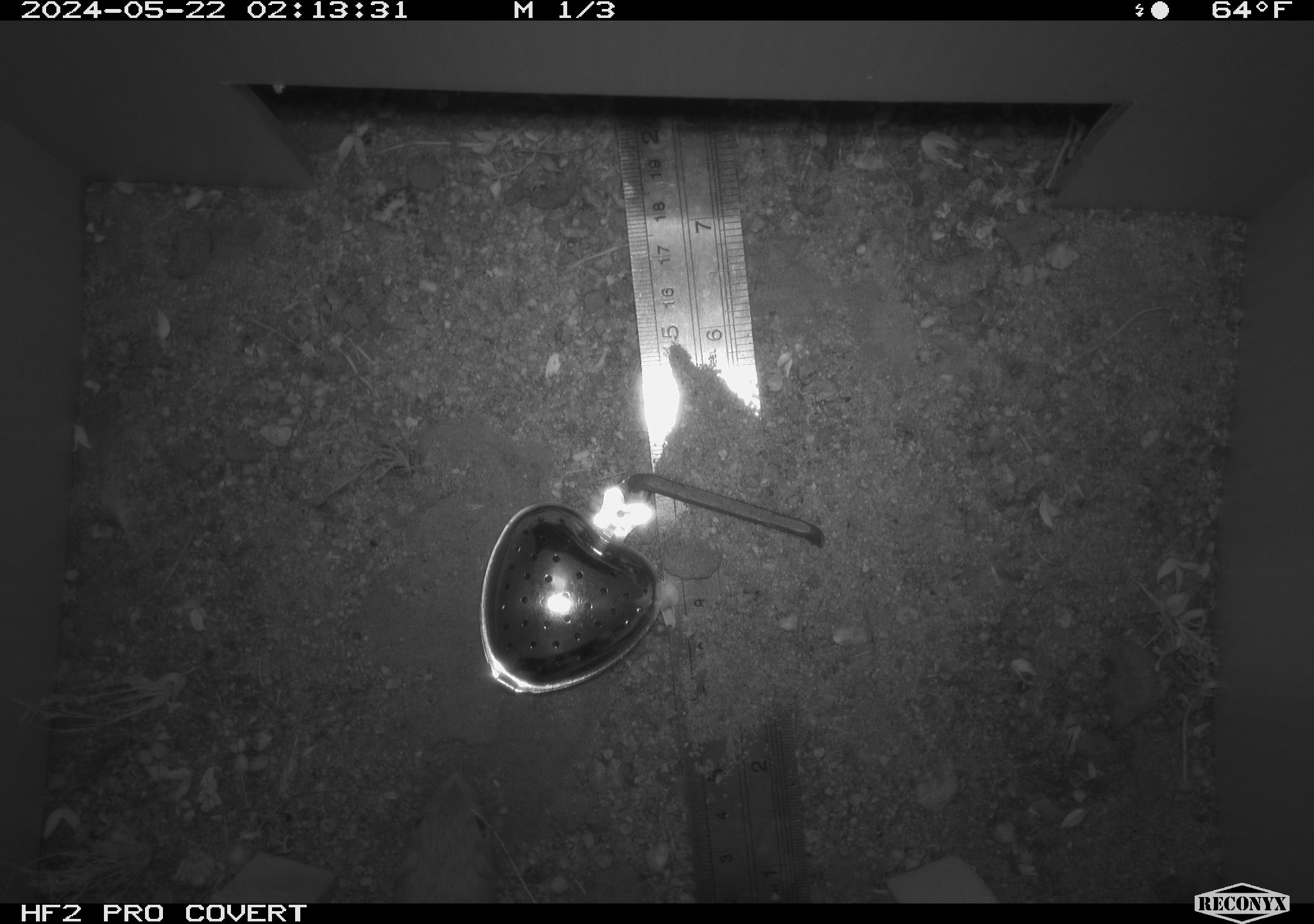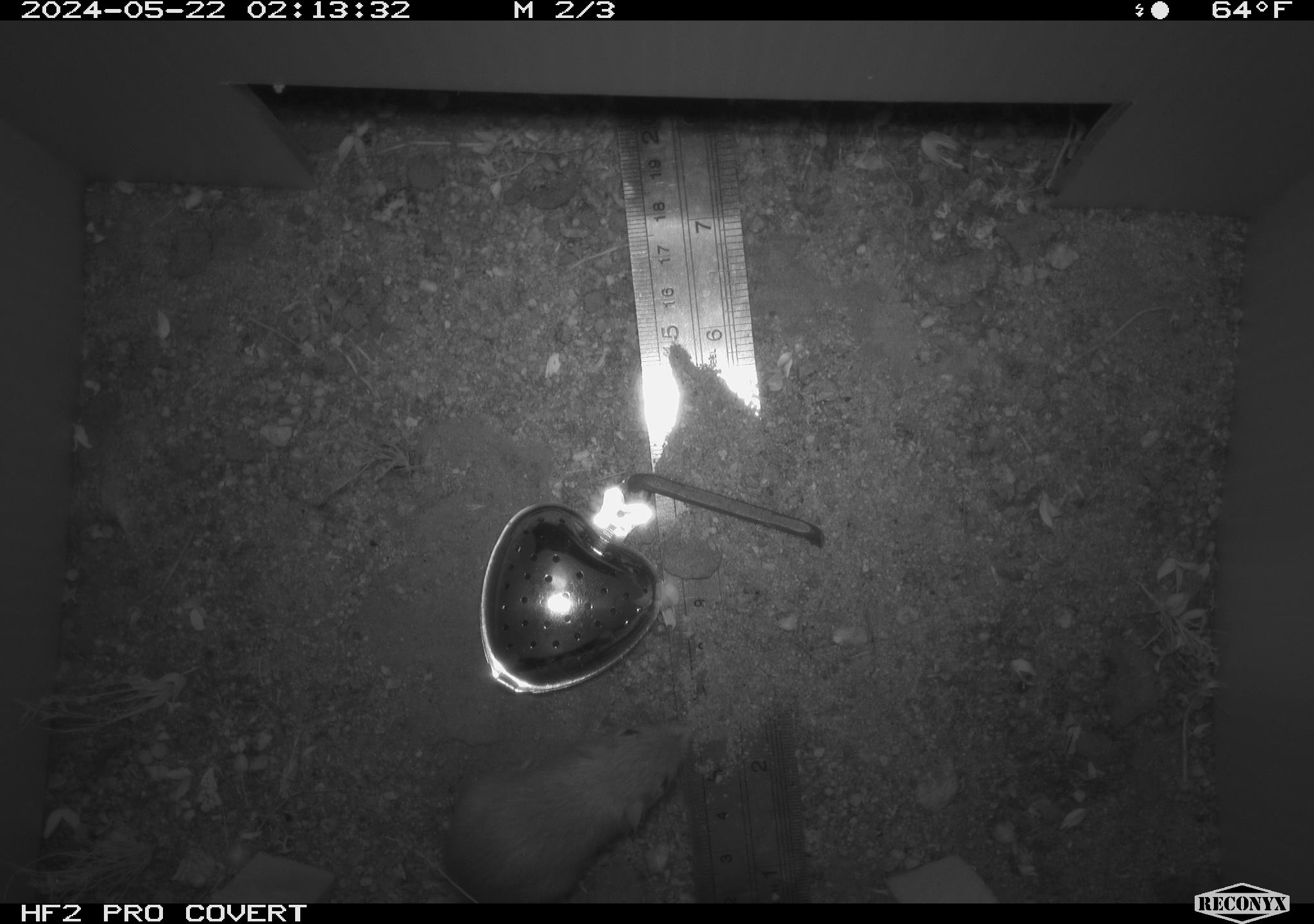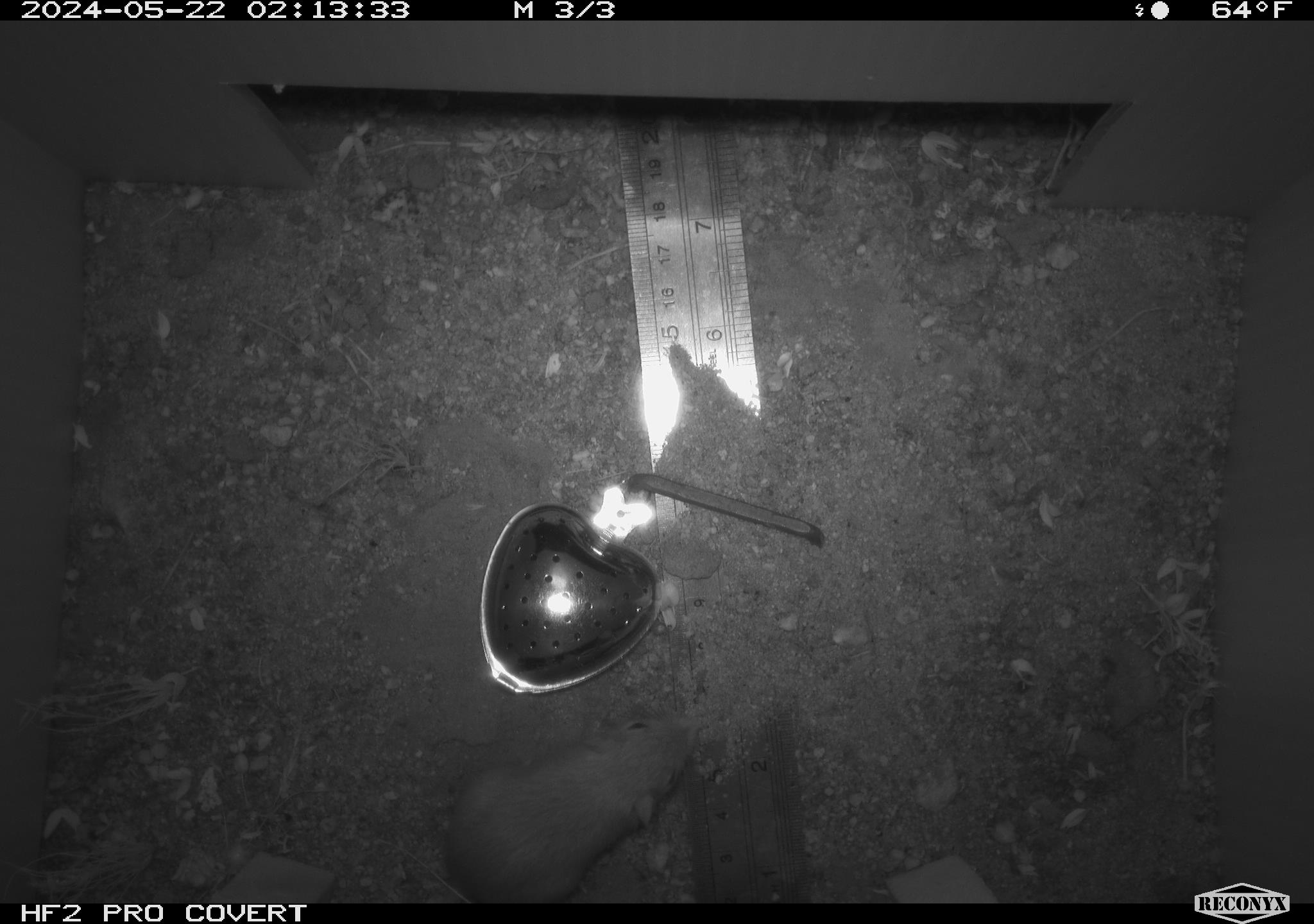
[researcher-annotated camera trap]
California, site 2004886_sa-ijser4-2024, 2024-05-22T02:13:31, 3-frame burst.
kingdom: Animalia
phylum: Chordata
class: Mammalia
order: Rodentia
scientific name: Rodentia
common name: woodrat or rat or mouse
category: woodrat or rat or mouse species